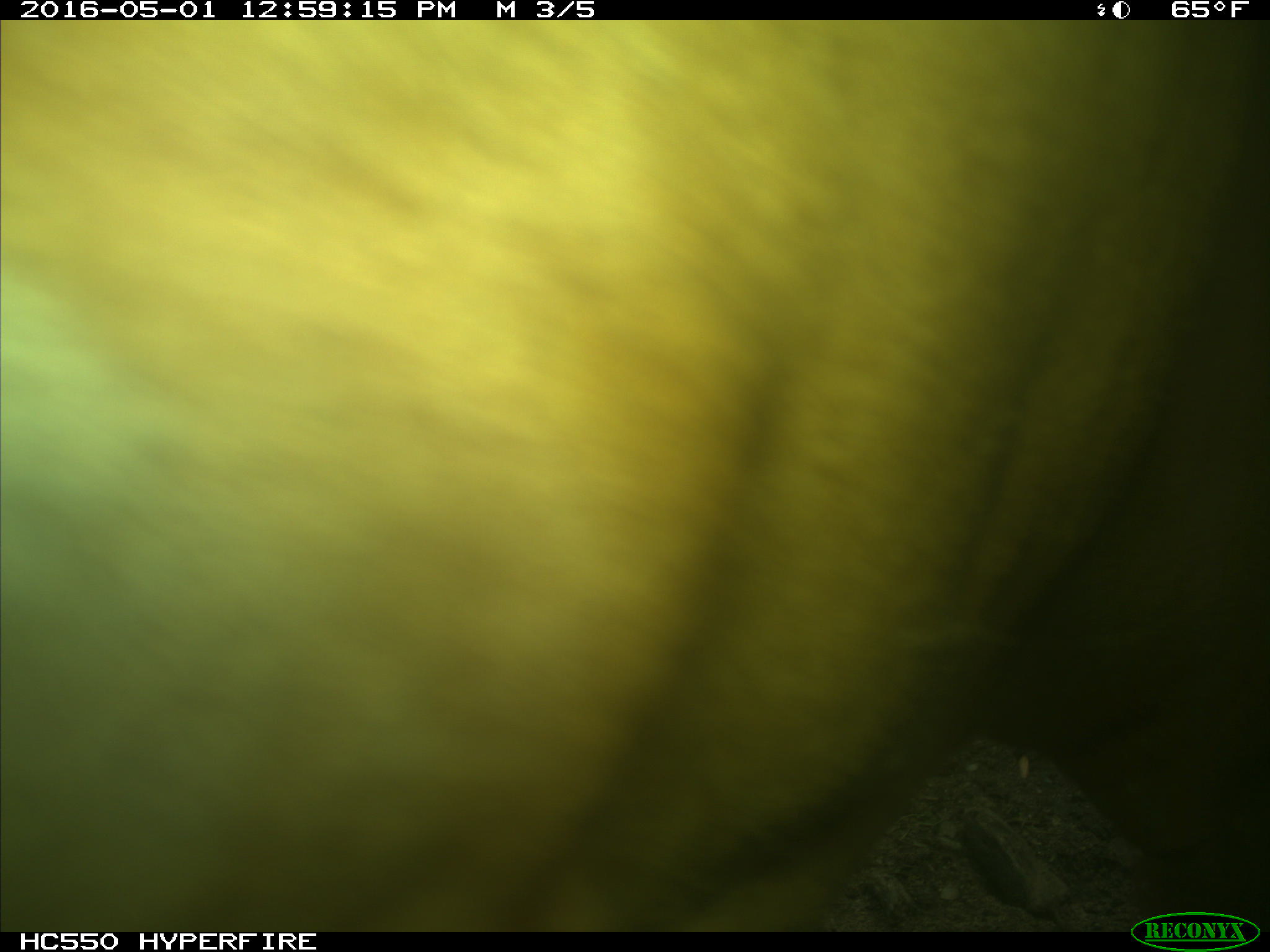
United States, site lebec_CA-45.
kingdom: Animalia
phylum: Chordata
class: Mammalia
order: Artiodactyla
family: Bovidae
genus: Bos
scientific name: Bos taurus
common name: domestic cow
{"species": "Bos taurus (domestic cow)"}